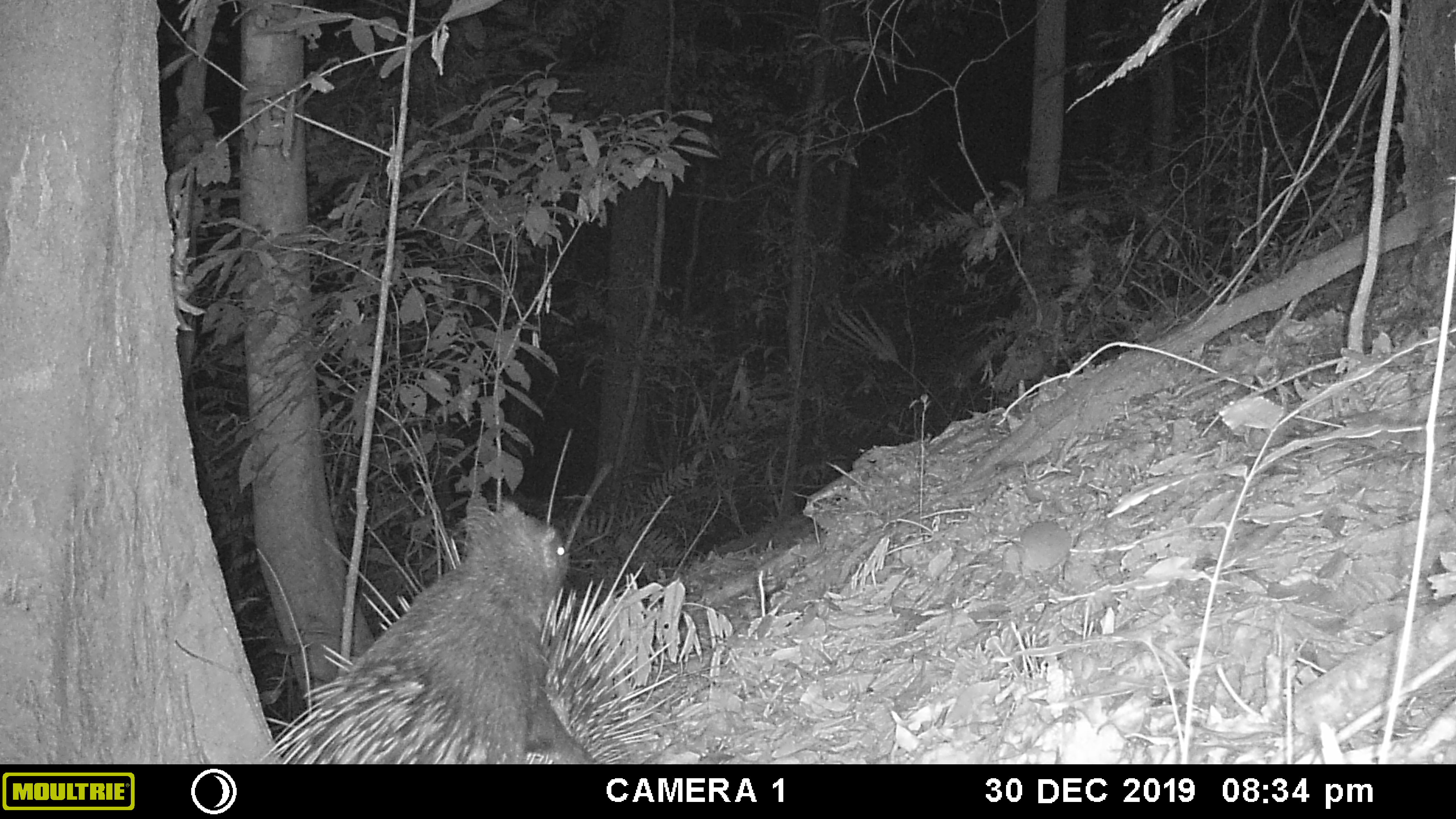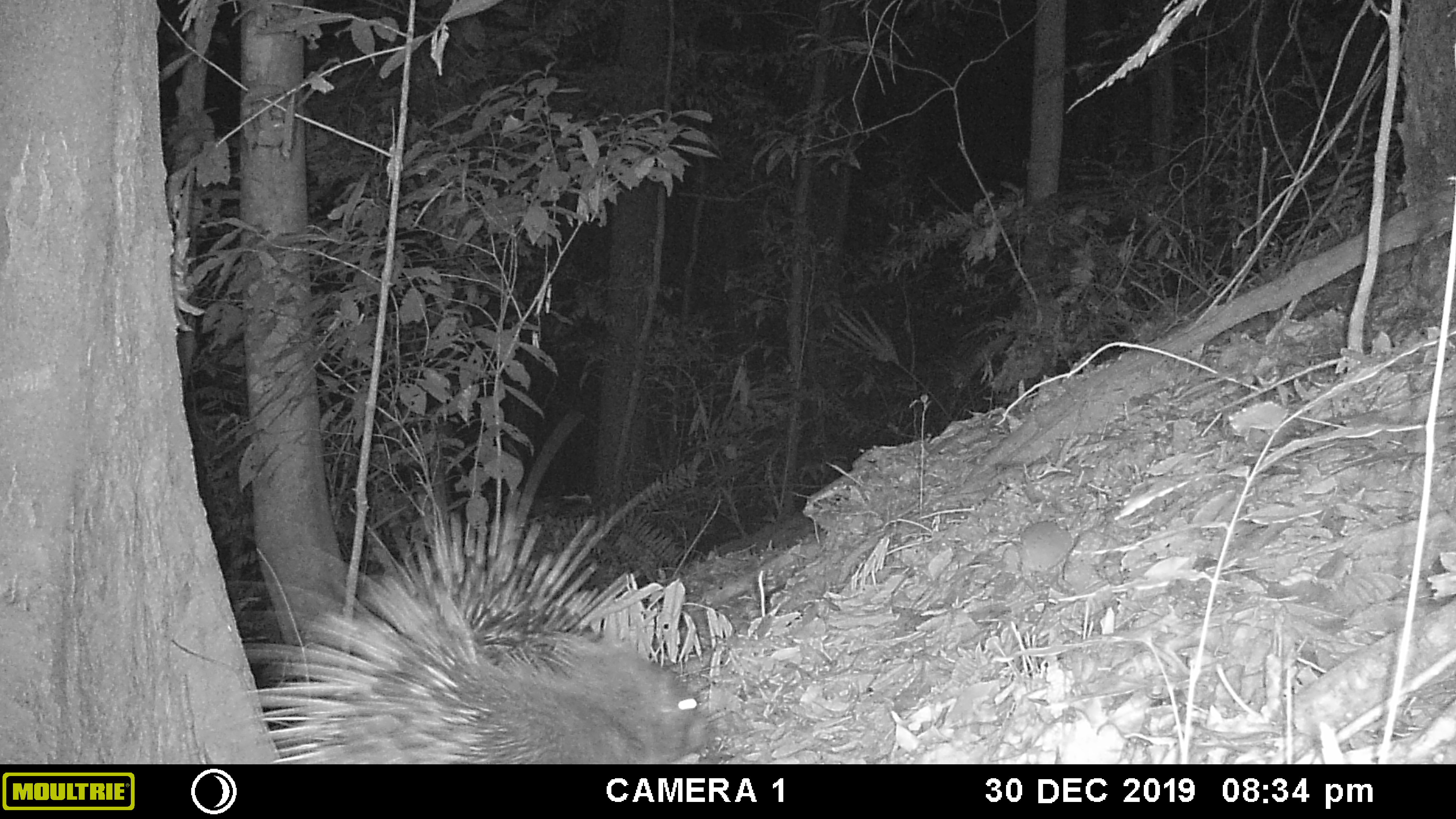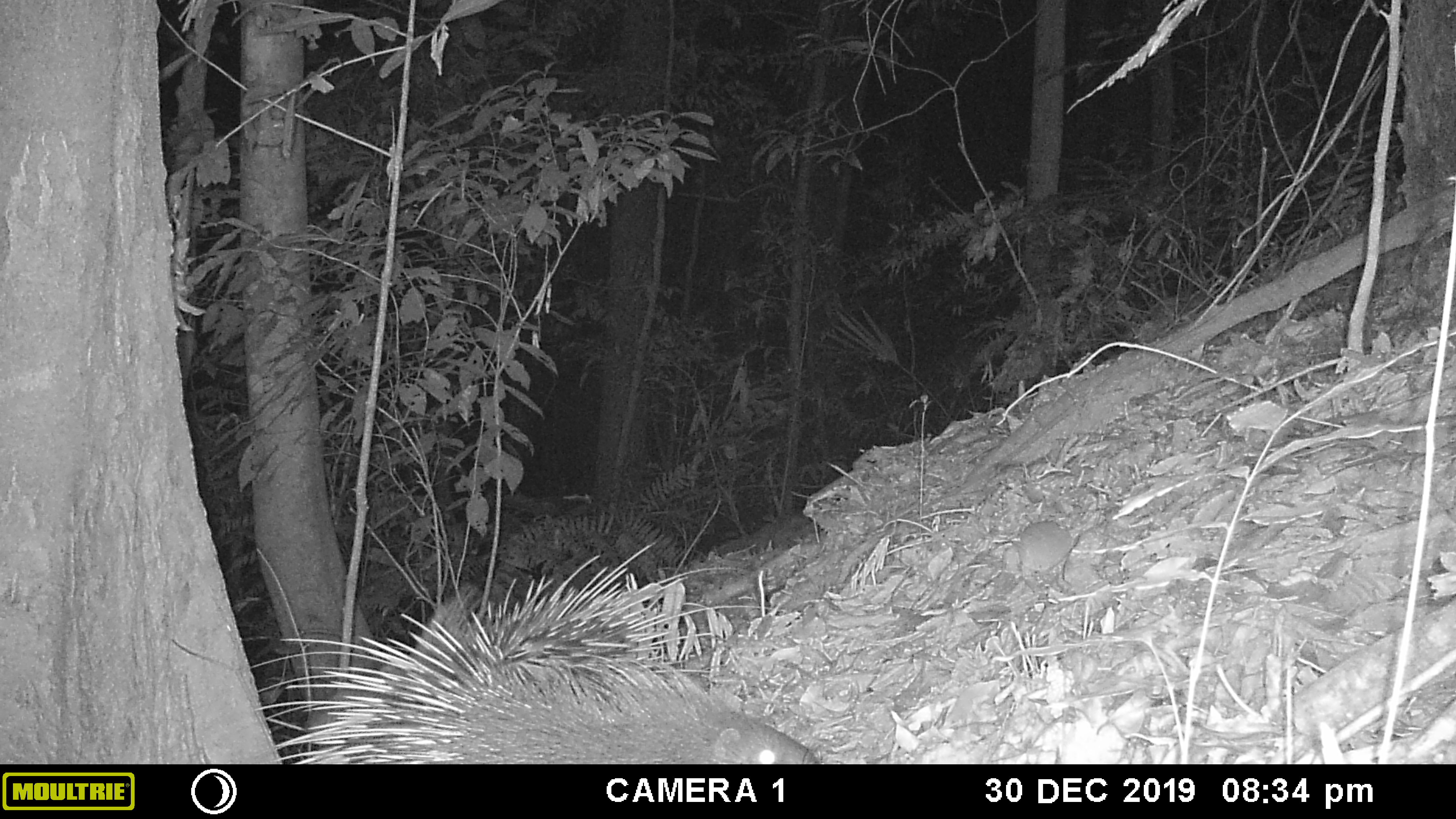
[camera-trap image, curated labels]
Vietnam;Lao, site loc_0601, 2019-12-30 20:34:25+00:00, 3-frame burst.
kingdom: Animalia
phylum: Chordata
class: Mammalia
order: Rodentia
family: Hystricidae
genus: Hystrix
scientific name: Hystrix brachyura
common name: malayan porcupine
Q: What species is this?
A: Malayan porcupine (Hystrix brachyura).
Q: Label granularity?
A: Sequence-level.